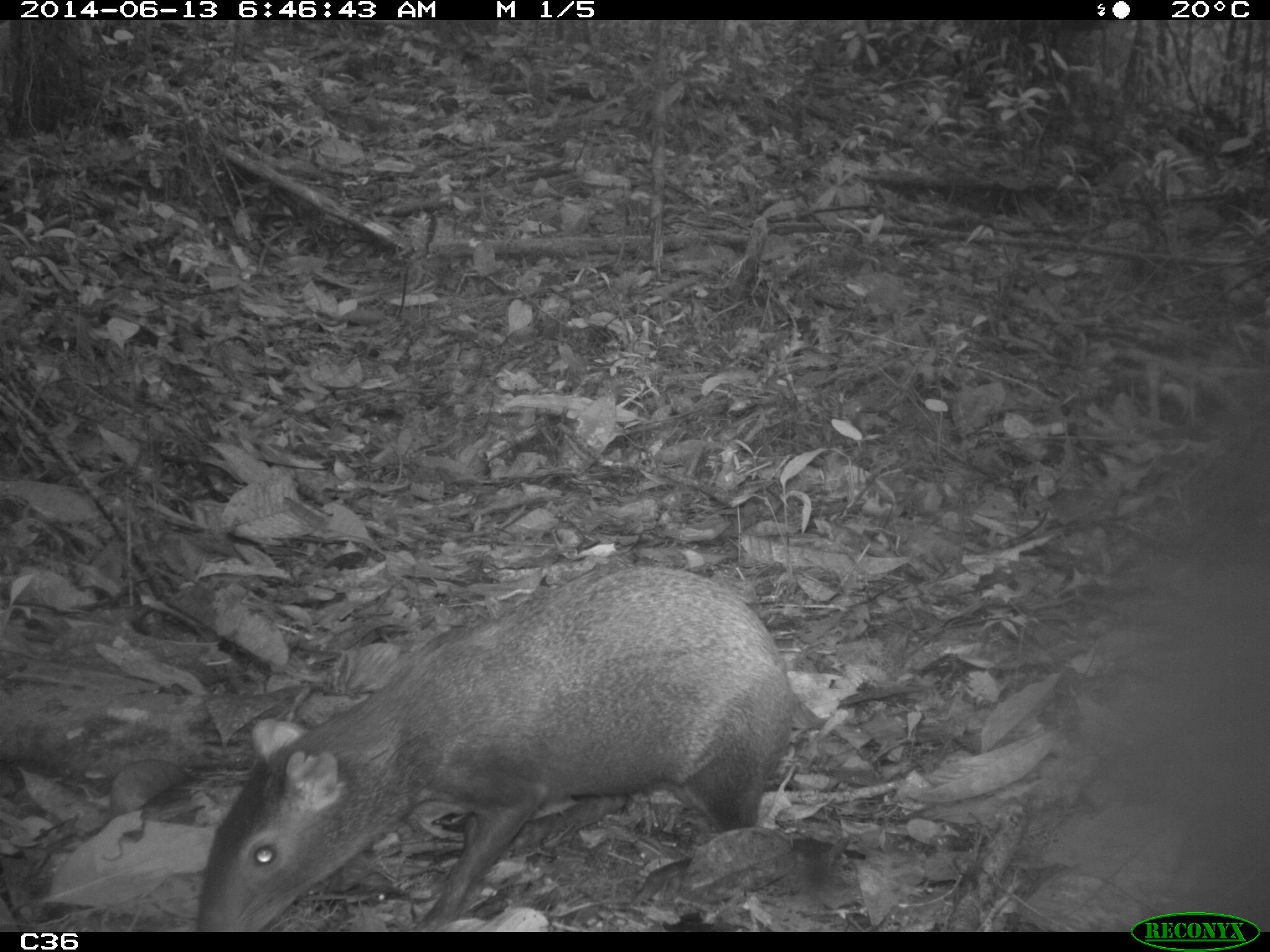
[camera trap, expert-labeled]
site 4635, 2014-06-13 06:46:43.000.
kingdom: Animalia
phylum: Chordata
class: Mammalia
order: Rodentia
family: Dasyproctidae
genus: Dasyprocta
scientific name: Dasyprocta leporina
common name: red-rumped agouti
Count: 1.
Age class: adult.